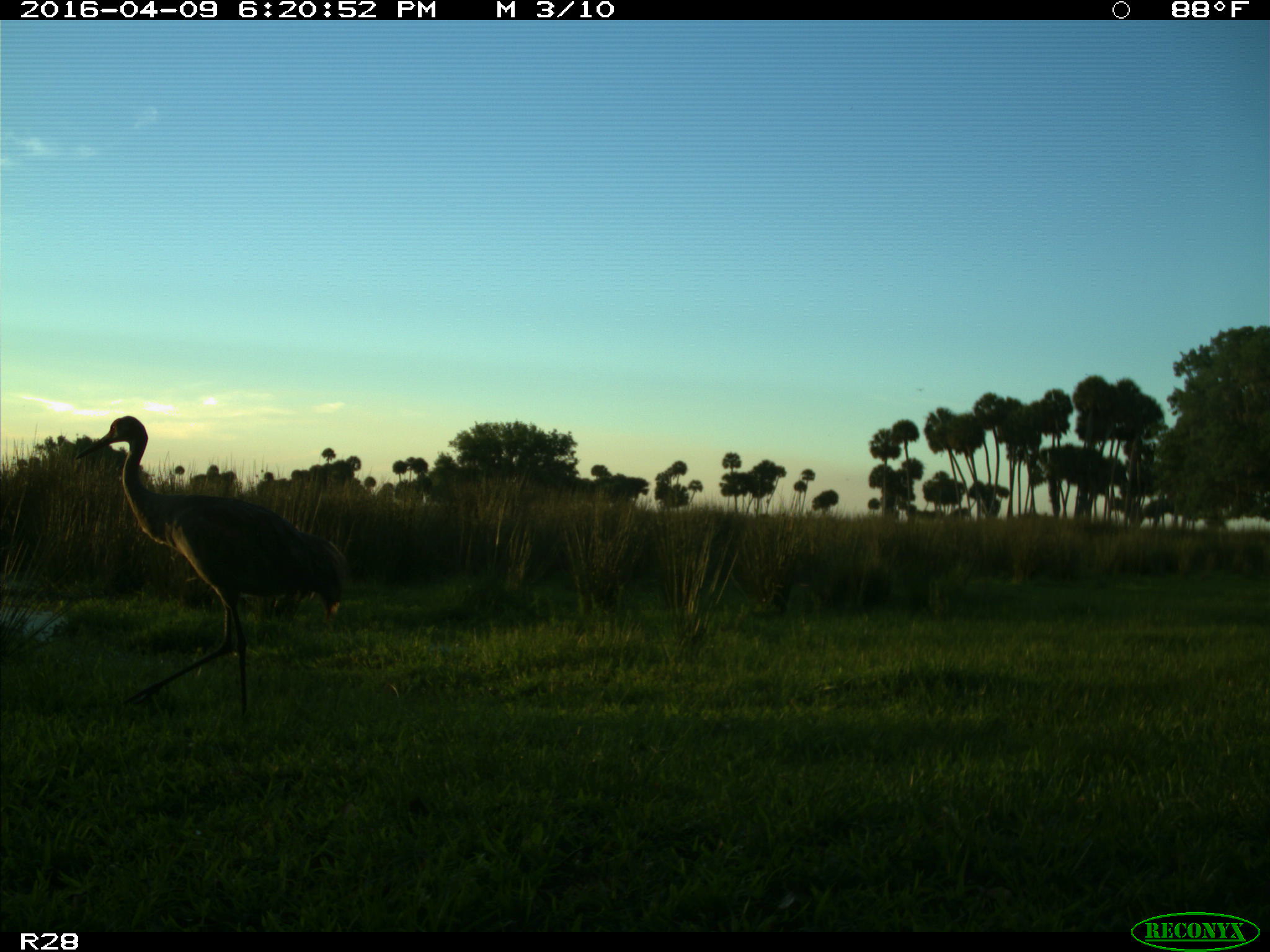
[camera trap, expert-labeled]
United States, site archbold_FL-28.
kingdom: Animalia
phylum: Chordata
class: Aves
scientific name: Aves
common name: birds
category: unidentified bird